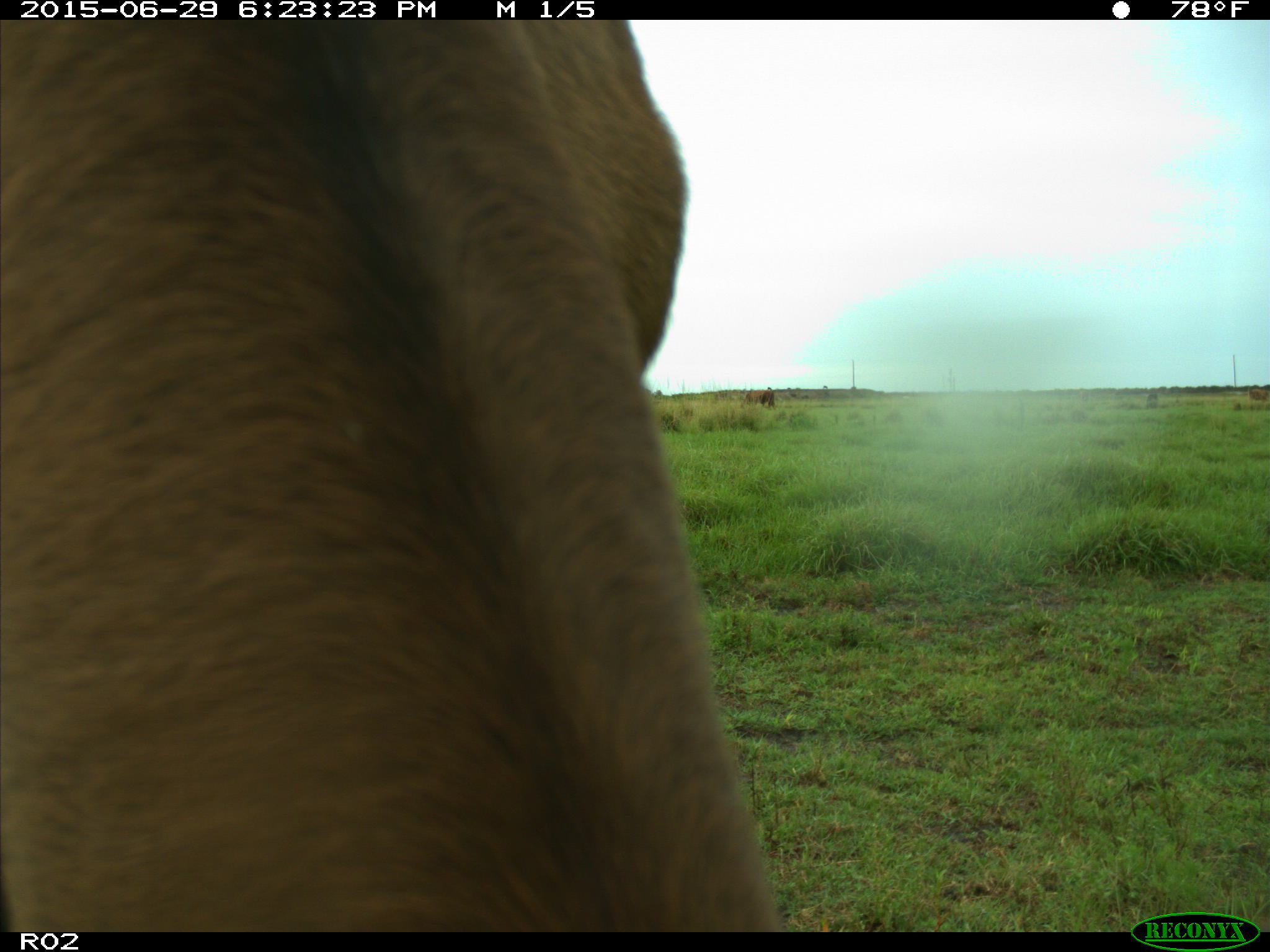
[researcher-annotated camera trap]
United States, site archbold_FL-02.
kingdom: Animalia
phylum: Chordata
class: Mammalia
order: Artiodactyla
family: Bovidae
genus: Bos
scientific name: Bos taurus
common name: domestic cow